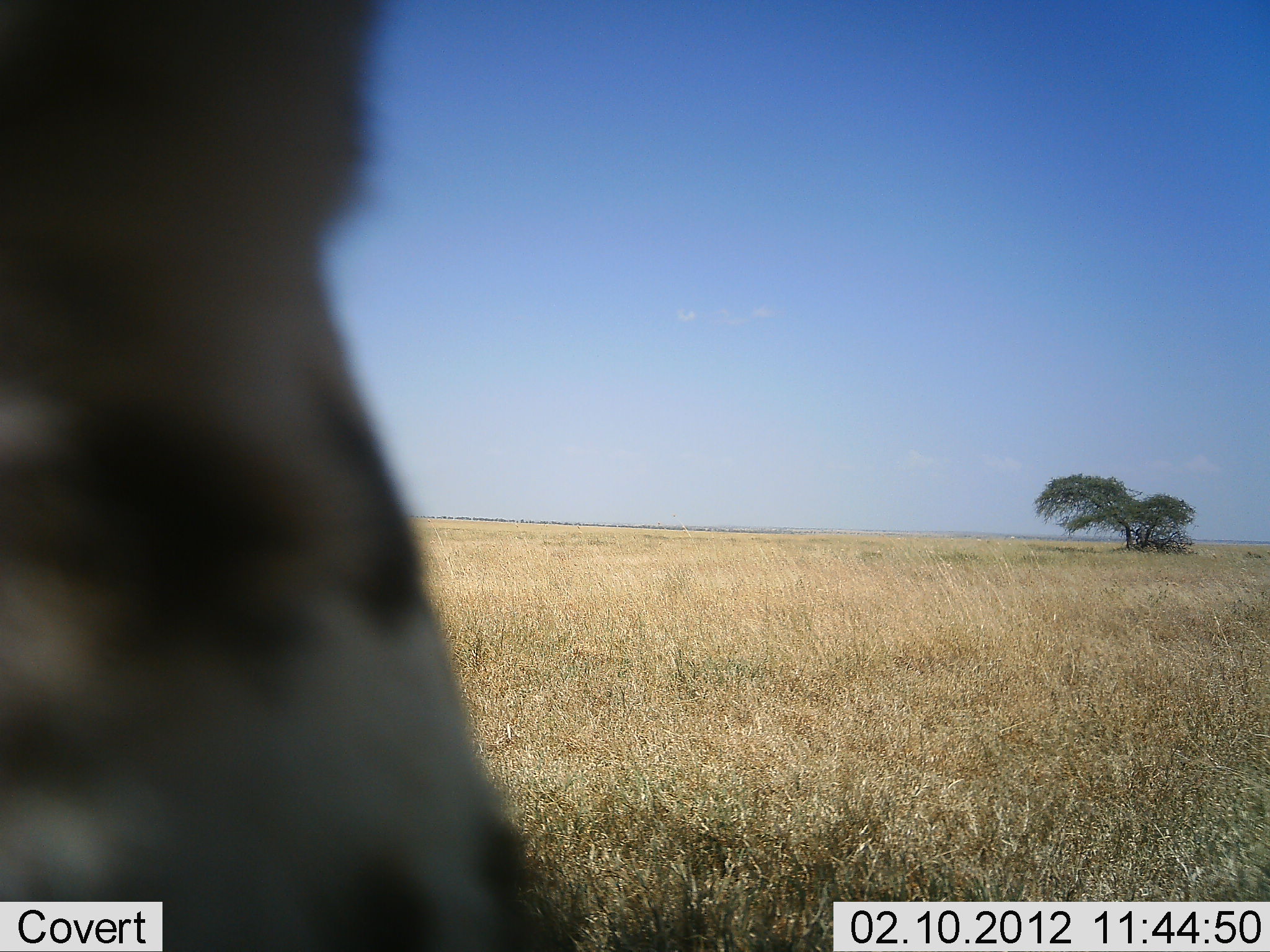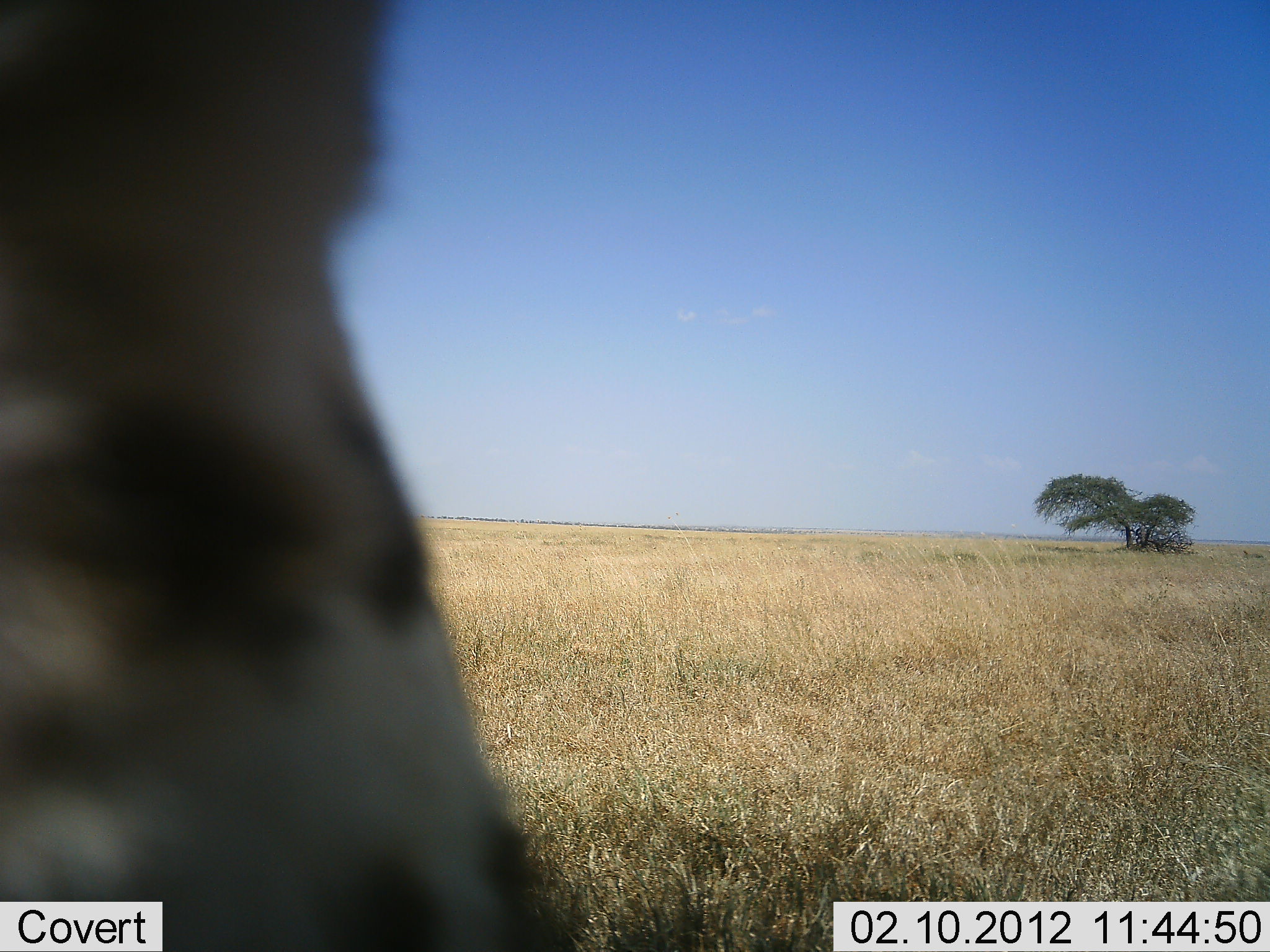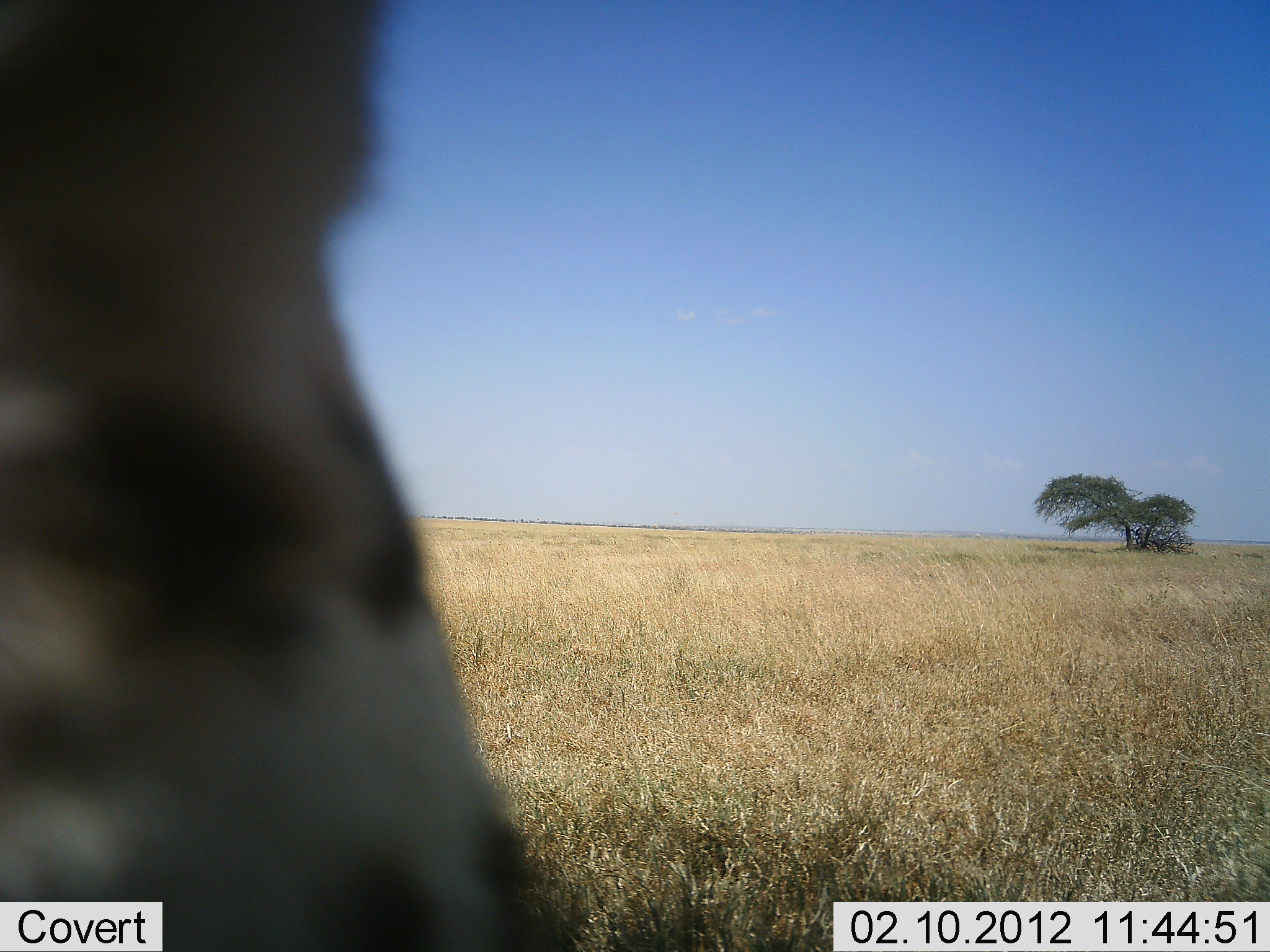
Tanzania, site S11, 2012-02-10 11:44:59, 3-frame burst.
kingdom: Animalia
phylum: Chordata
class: Mammalia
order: Carnivora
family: Felidae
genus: Acinonyx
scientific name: Acinonyx jubatus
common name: cheetah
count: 1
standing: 40%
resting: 60%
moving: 0%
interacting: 0%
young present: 0%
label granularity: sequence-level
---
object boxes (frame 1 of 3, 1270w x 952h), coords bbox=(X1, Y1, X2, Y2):
animal: bbox=(1, 1, 578, 952)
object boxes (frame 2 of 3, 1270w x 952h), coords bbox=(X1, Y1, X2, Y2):
animal: bbox=(1, 1, 578, 952)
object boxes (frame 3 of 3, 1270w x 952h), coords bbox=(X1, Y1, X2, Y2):
animal: bbox=(1, 1, 573, 952)